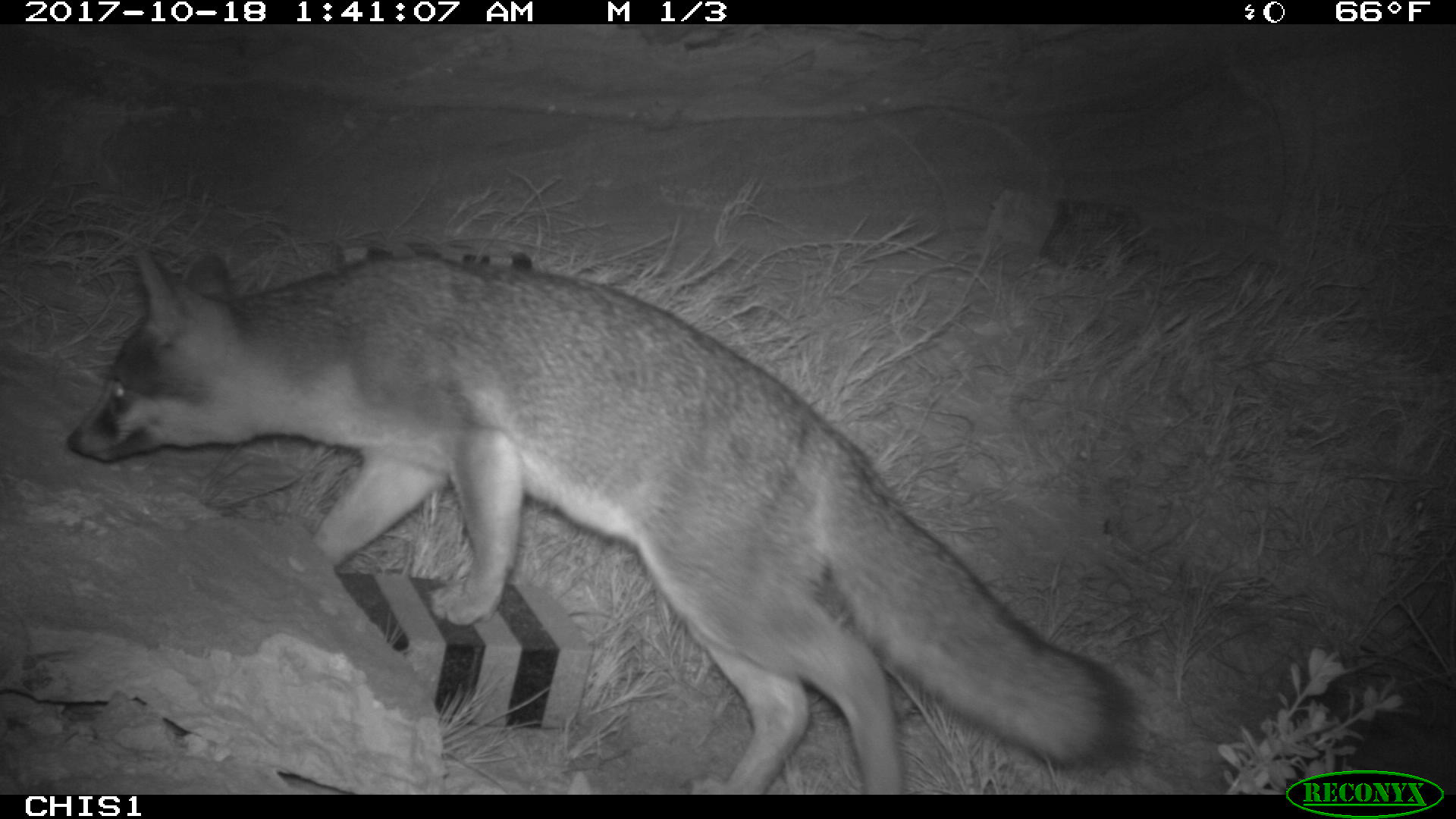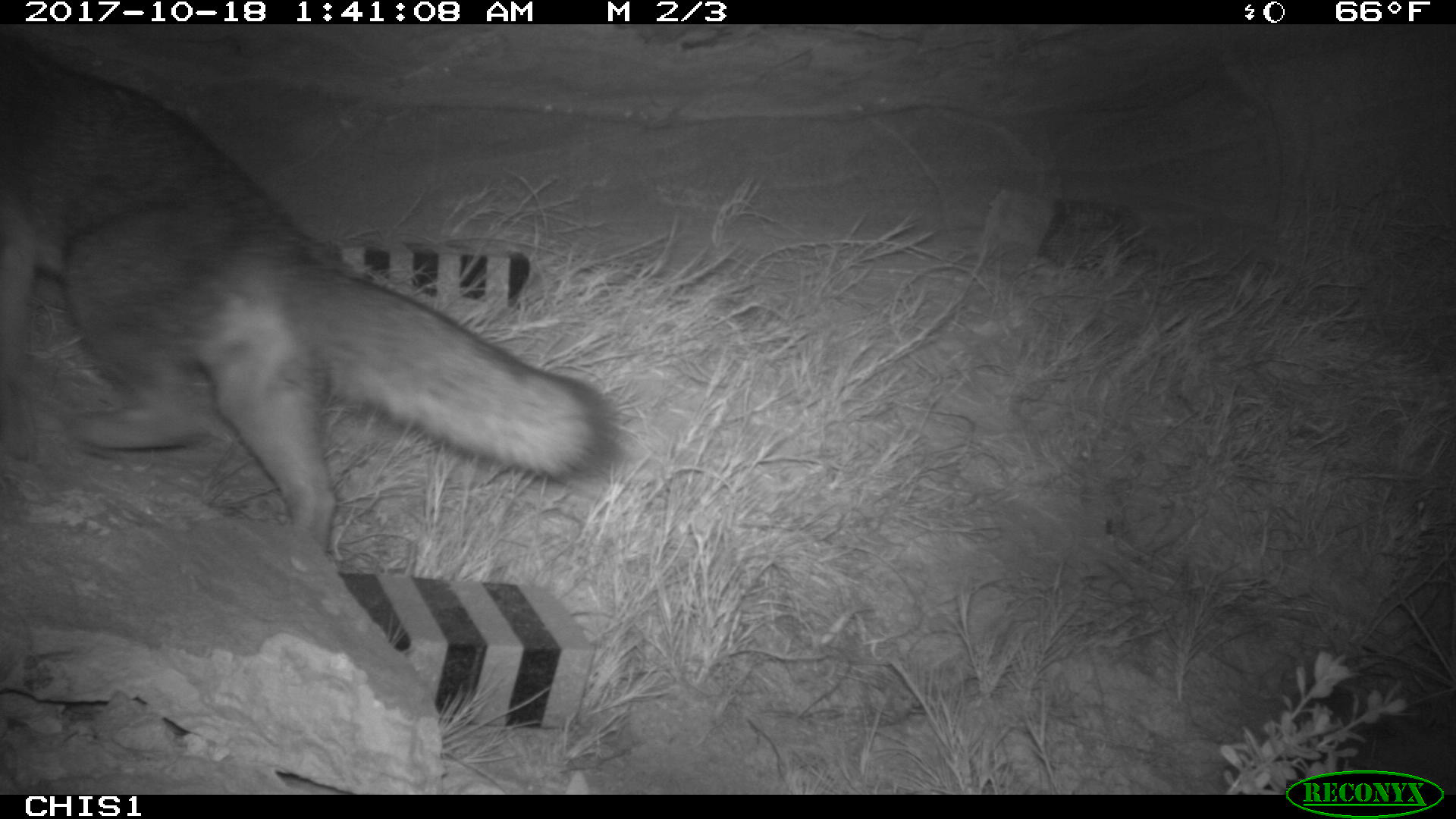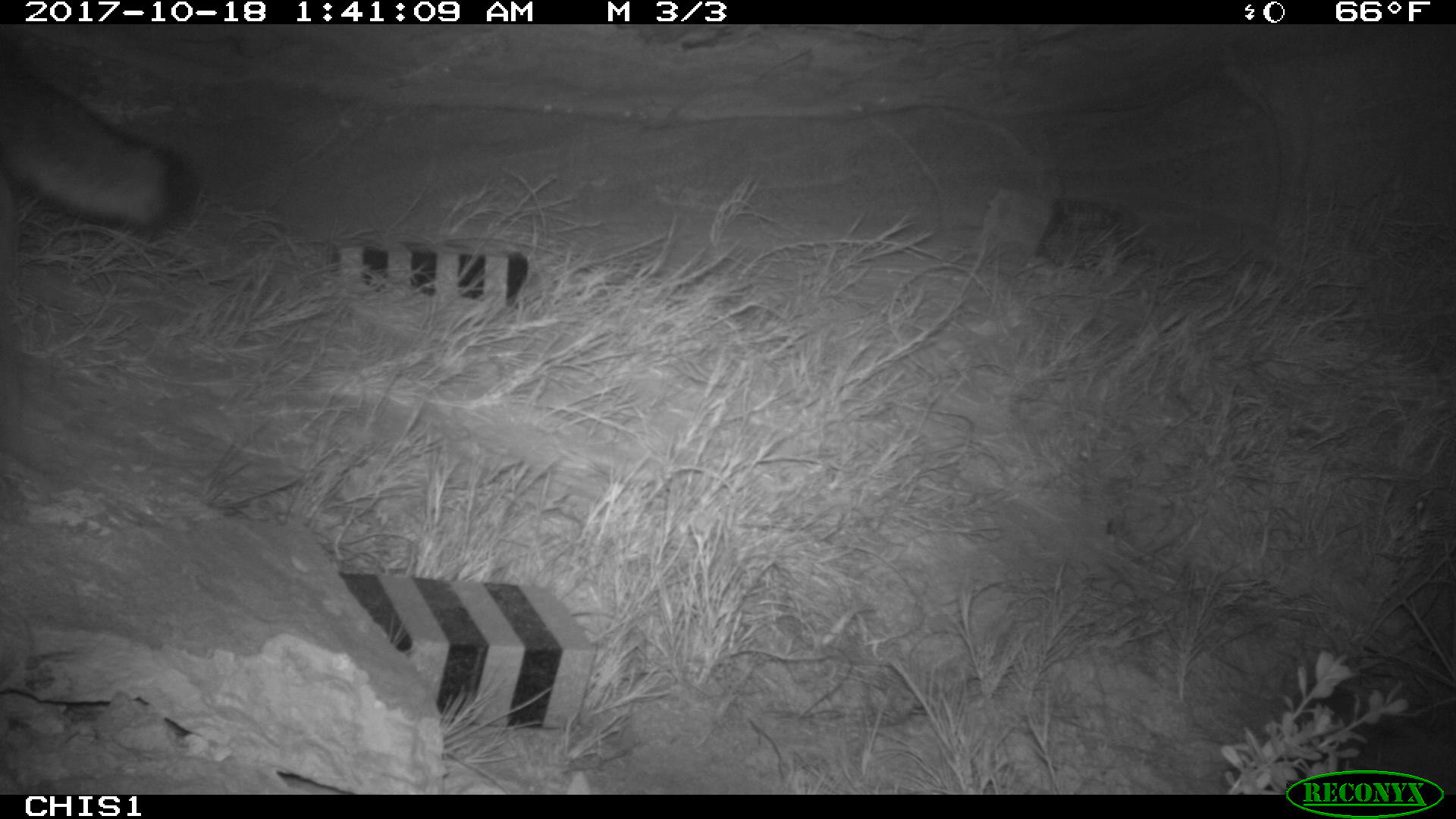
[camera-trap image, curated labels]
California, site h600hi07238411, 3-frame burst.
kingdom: Animalia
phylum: Chordata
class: Mammalia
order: Carnivora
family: Canidae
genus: Urocyon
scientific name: Urocyon littoralis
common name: island fox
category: fox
Fox (island fox) (Urocyon littoralis).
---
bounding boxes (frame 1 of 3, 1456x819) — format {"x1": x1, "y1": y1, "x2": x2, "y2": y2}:
fox: {"x1": 63, "y1": 248, "x2": 1137, "y2": 793}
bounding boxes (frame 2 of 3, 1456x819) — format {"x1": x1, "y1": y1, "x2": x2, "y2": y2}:
fox: {"x1": 0, "y1": 33, "x2": 624, "y2": 553}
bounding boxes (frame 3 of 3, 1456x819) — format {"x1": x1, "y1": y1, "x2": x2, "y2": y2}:
fox: {"x1": 0, "y1": 30, "x2": 202, "y2": 245}